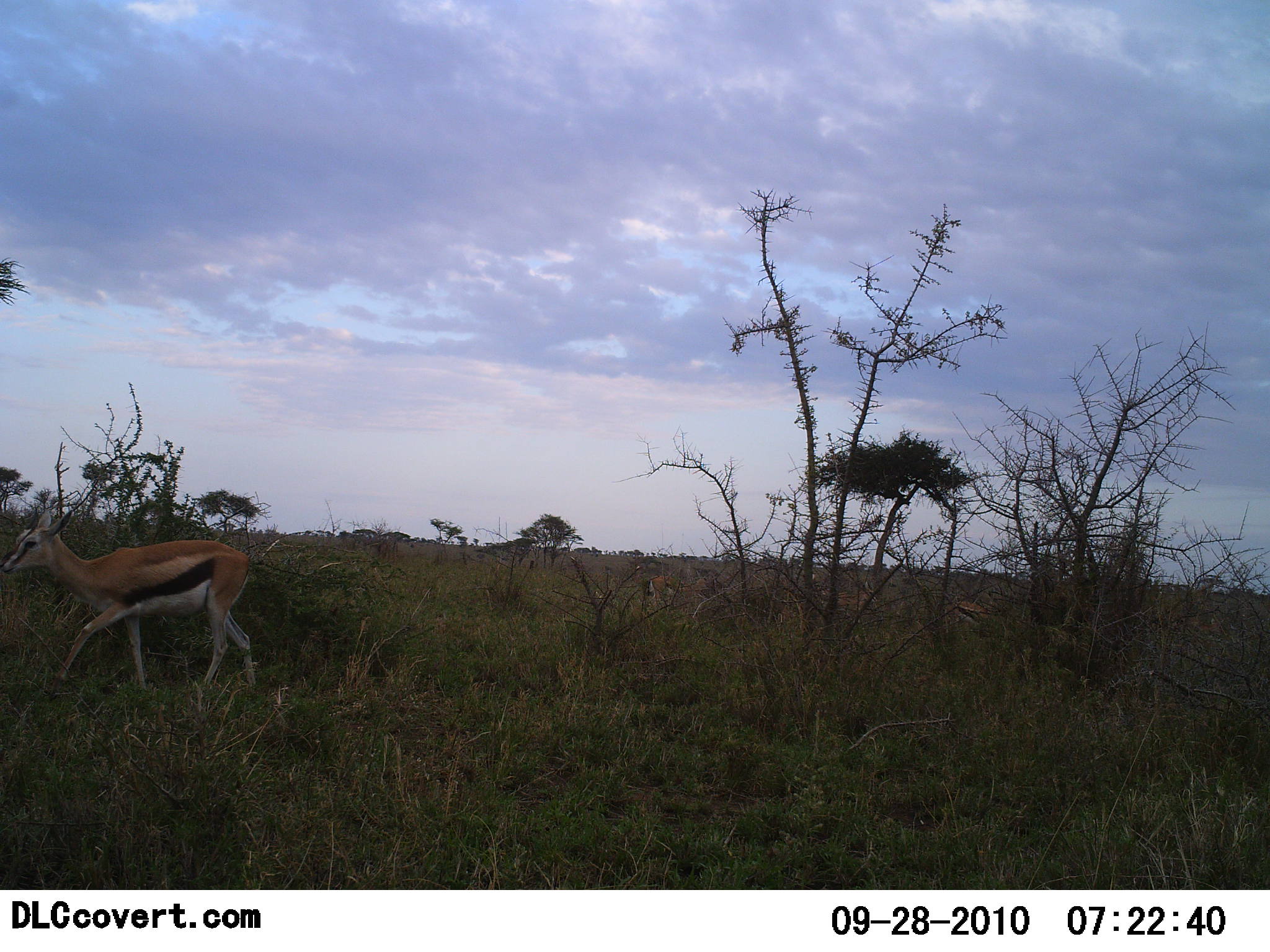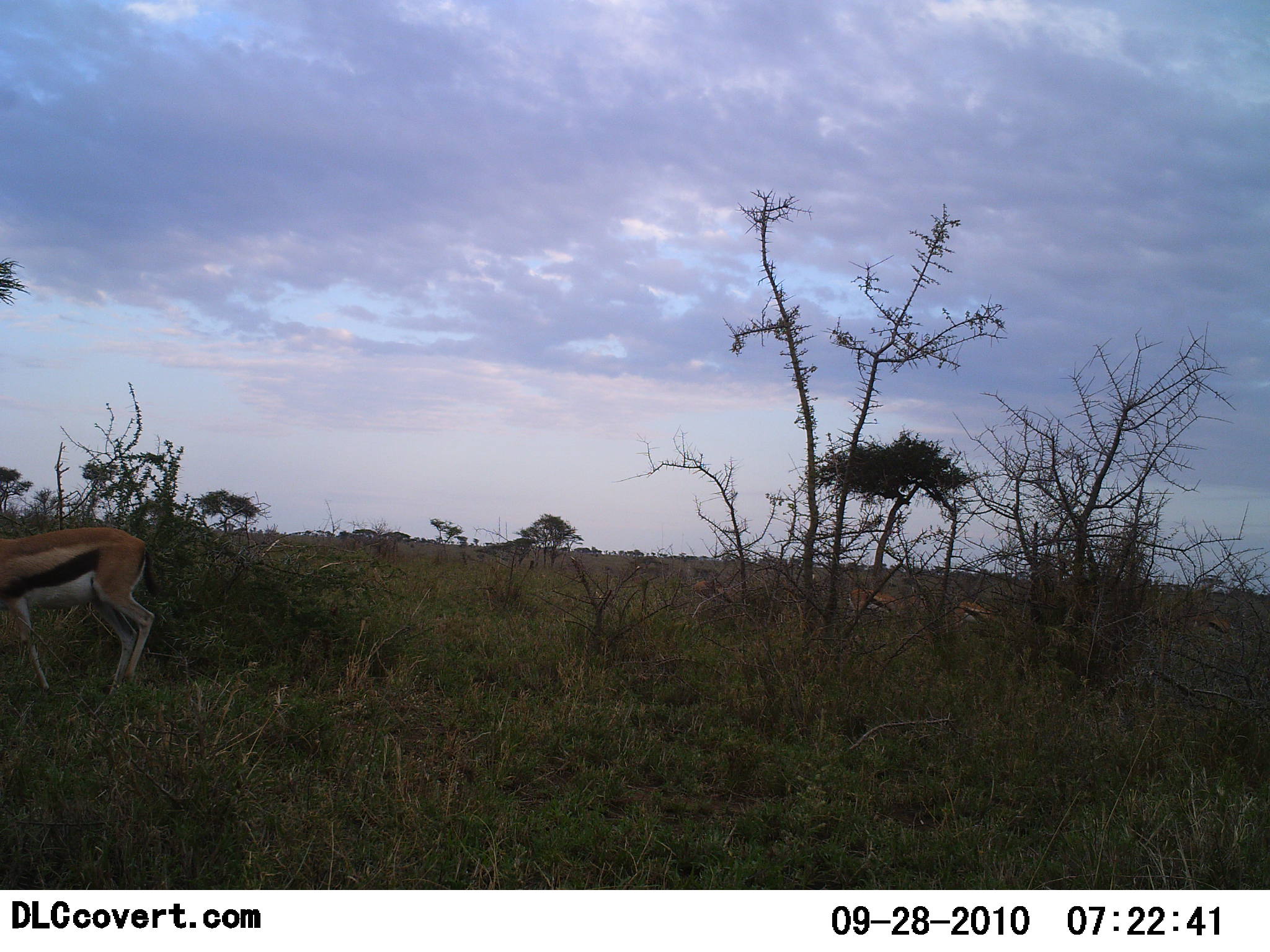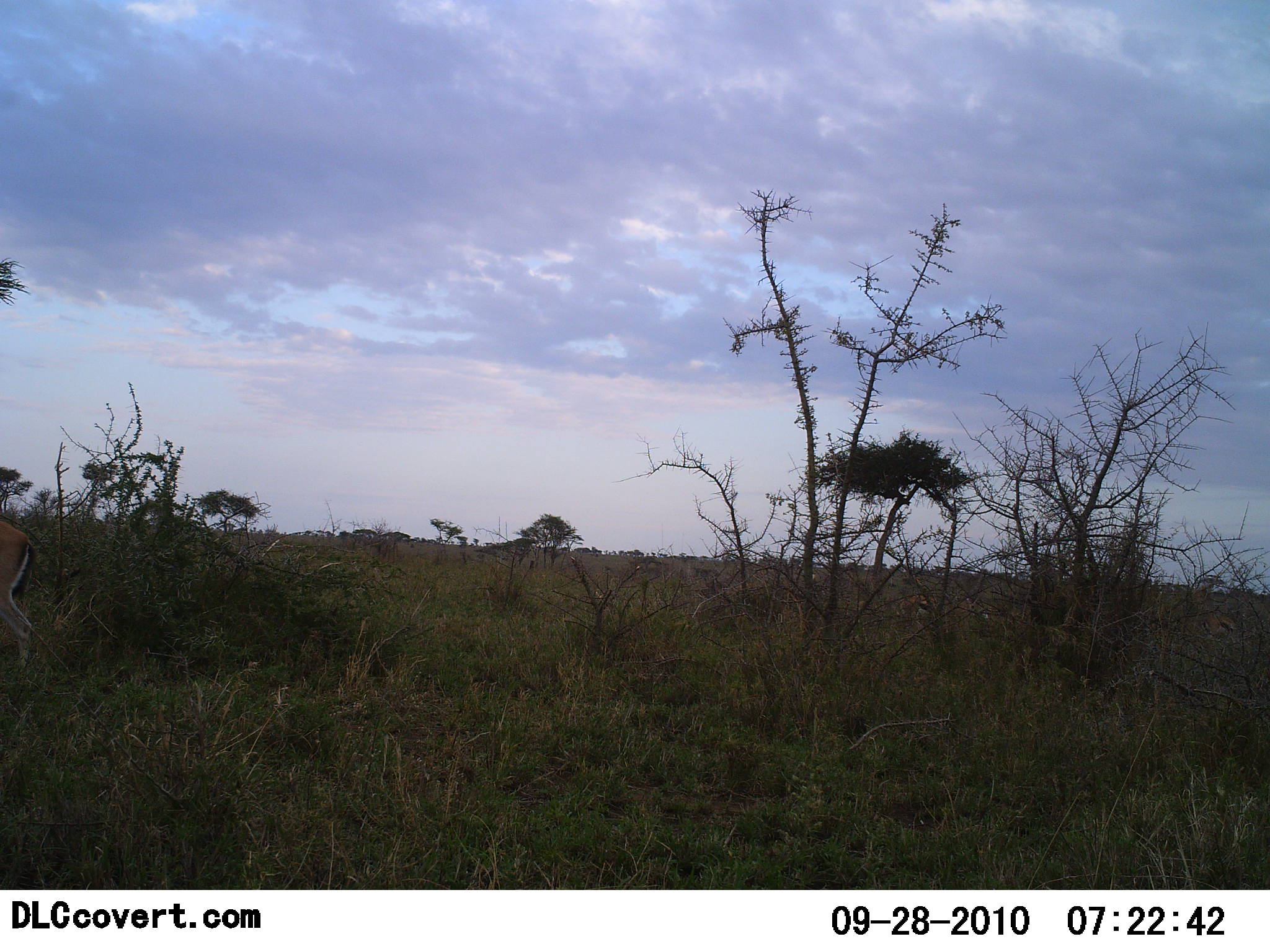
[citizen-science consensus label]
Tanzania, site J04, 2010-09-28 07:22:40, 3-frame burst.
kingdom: Animalia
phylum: Chordata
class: Mammalia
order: Artiodactyla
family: Bovidae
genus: Eudorcas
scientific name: Eudorcas thomsonii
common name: thomson's gazelle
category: gazellethomsons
Gazellethomsons (thomson's gazelle) (Eudorcas thomsonii), count 3. Behavior (volunteer vote fractions): standing 6%, resting 0%, moving 88%, interacting 0%. Young present (vote fraction): 6%. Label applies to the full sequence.